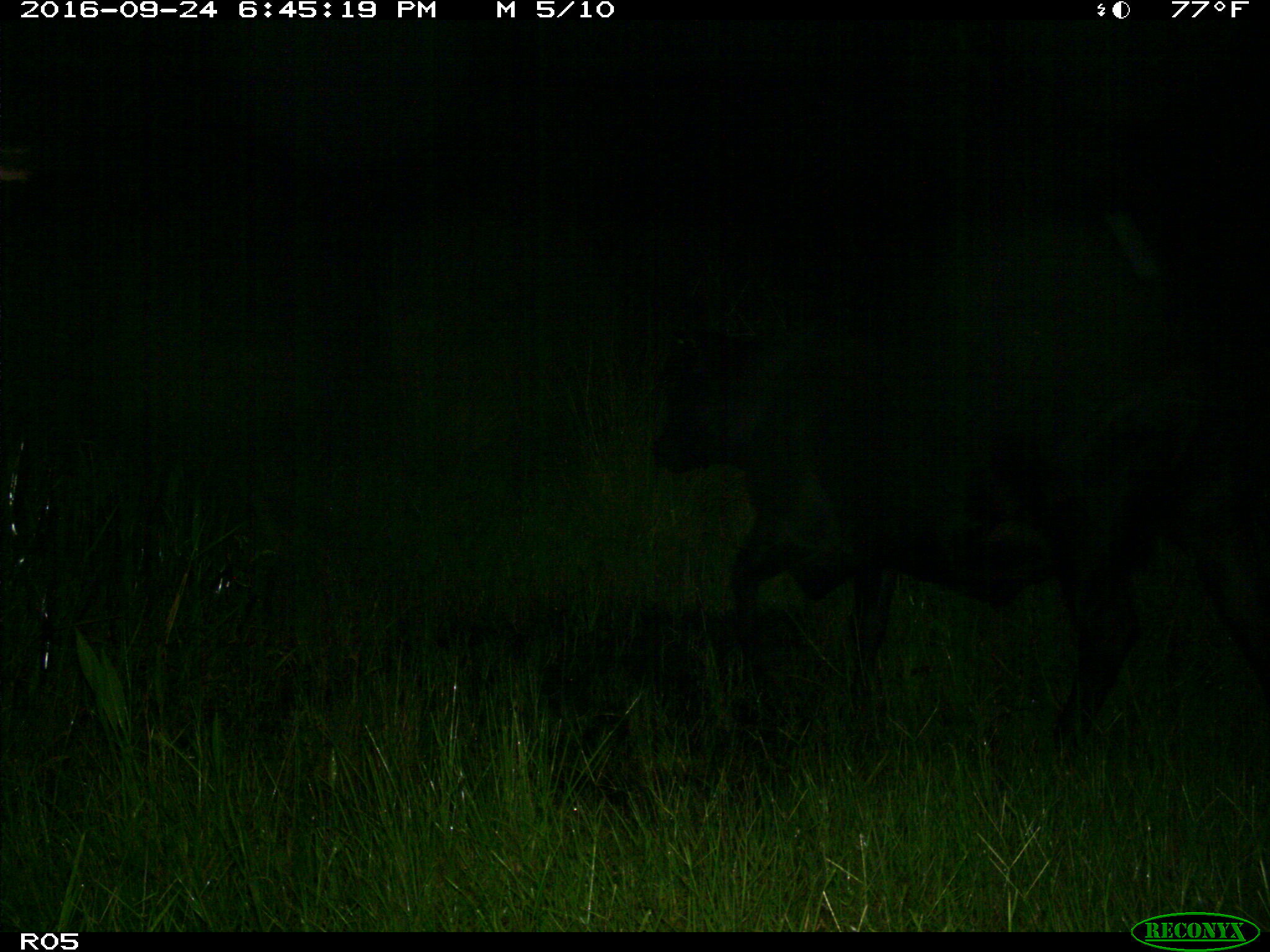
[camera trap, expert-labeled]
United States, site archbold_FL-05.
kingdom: Animalia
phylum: Chordata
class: Mammalia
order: Artiodactyla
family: Bovidae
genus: Bos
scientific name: Bos taurus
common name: domestic cow